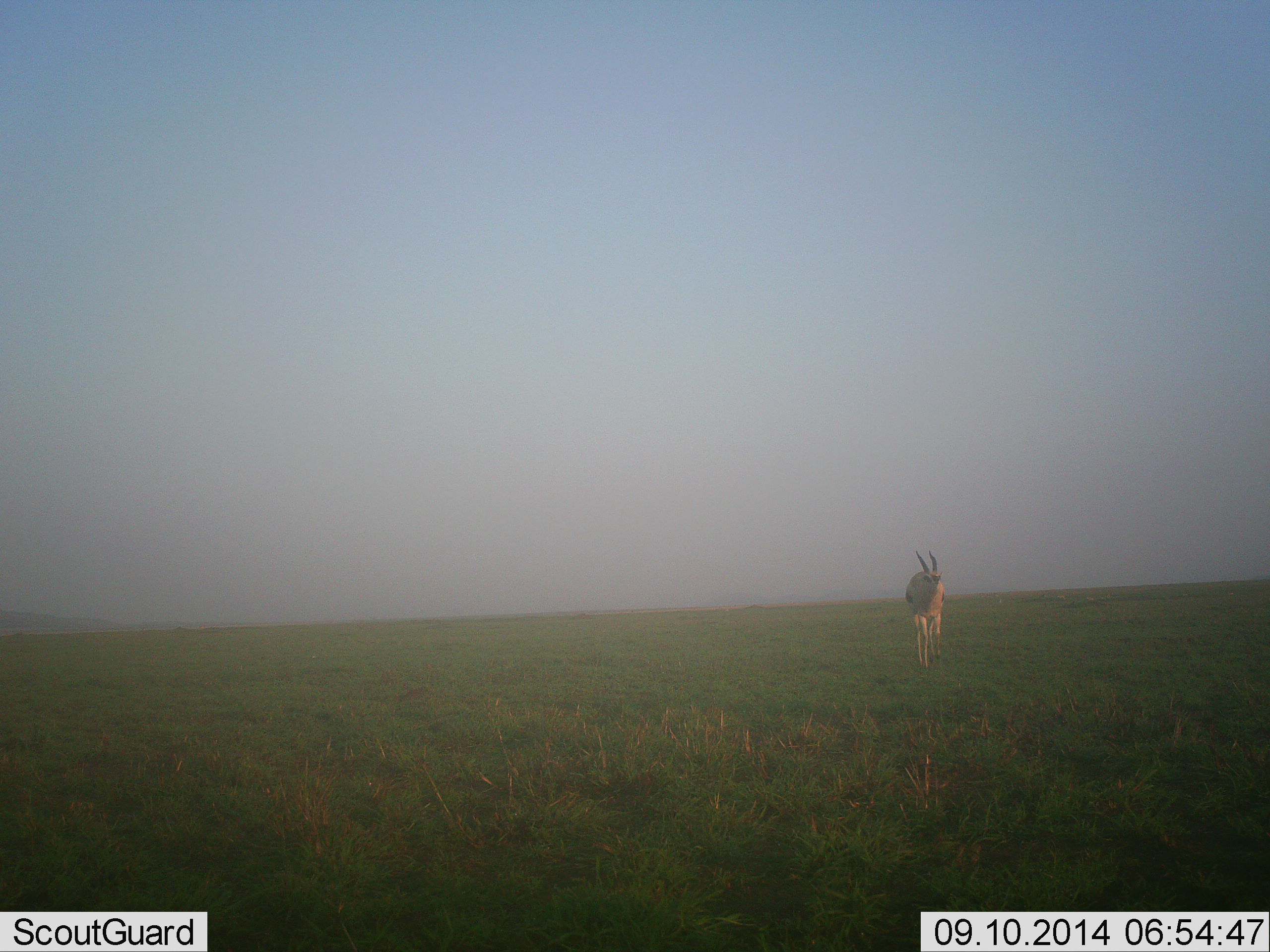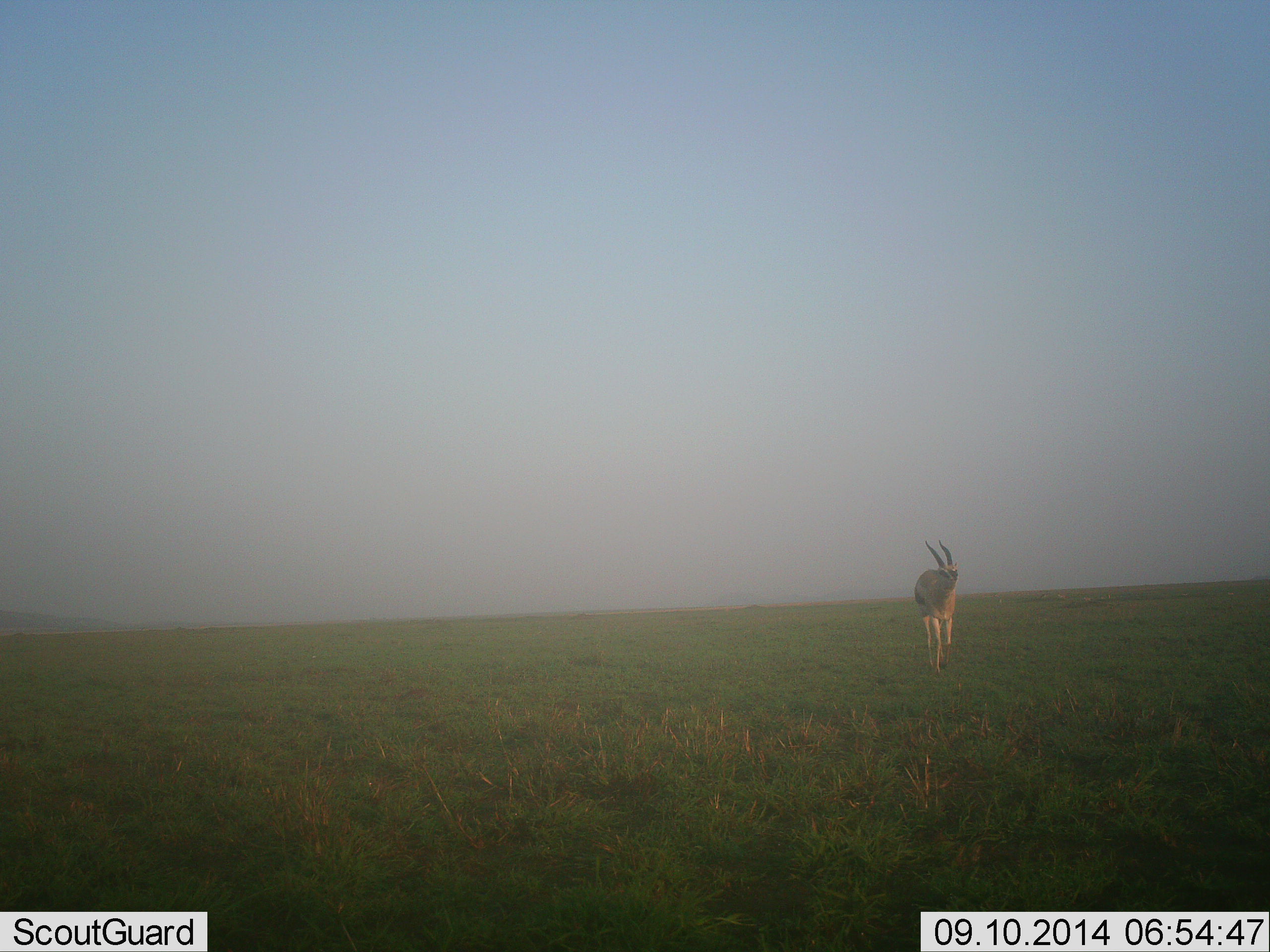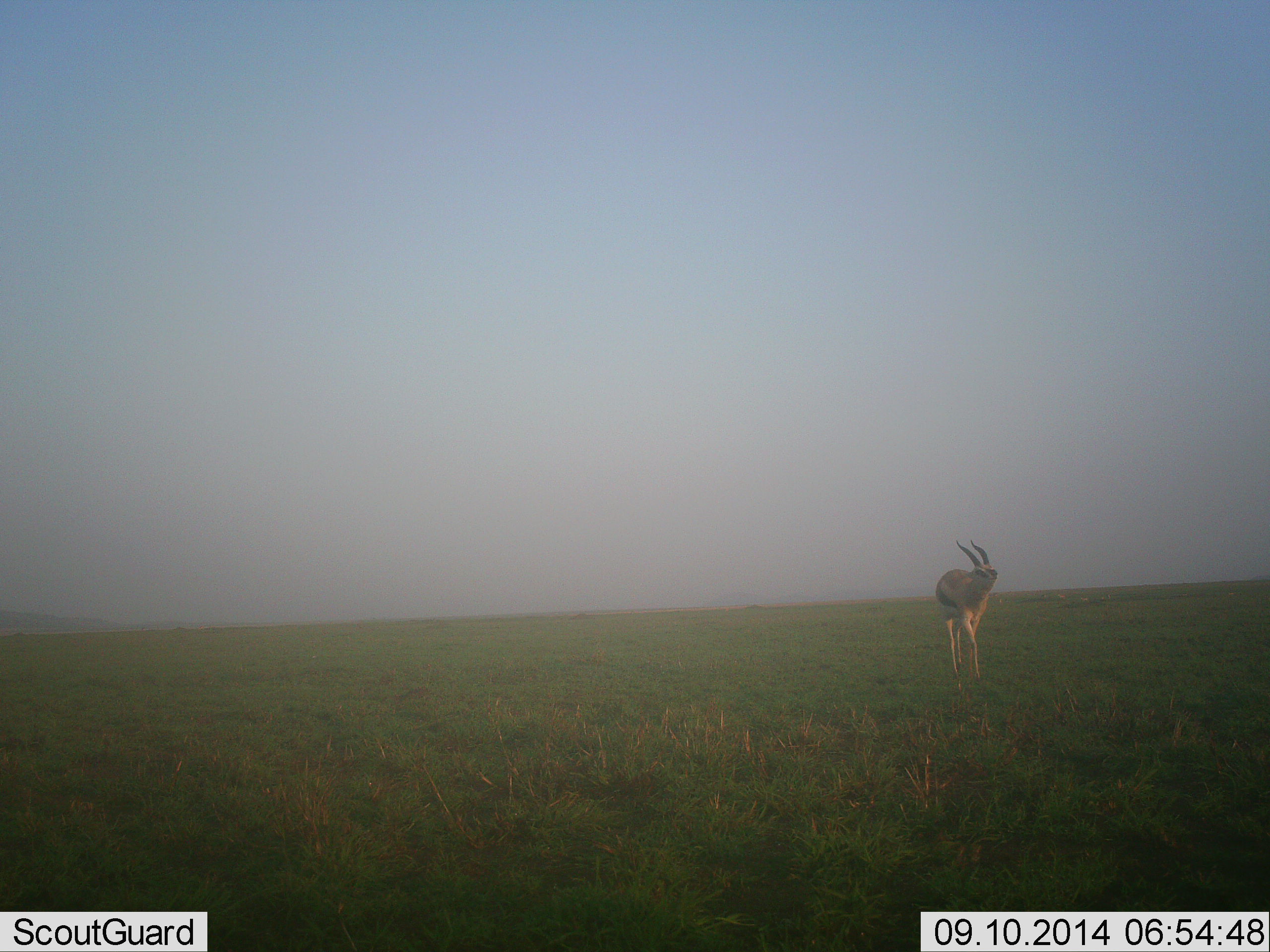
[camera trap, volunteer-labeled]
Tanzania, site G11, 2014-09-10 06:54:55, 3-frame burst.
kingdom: Animalia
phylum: Chordata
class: Mammalia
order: Artiodactyla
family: Bovidae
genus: Eudorcas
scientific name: Eudorcas thomsonii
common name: thomson's gazelle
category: gazellethomsons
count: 1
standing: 0%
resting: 0%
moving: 100%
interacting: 0%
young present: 0%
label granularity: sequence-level